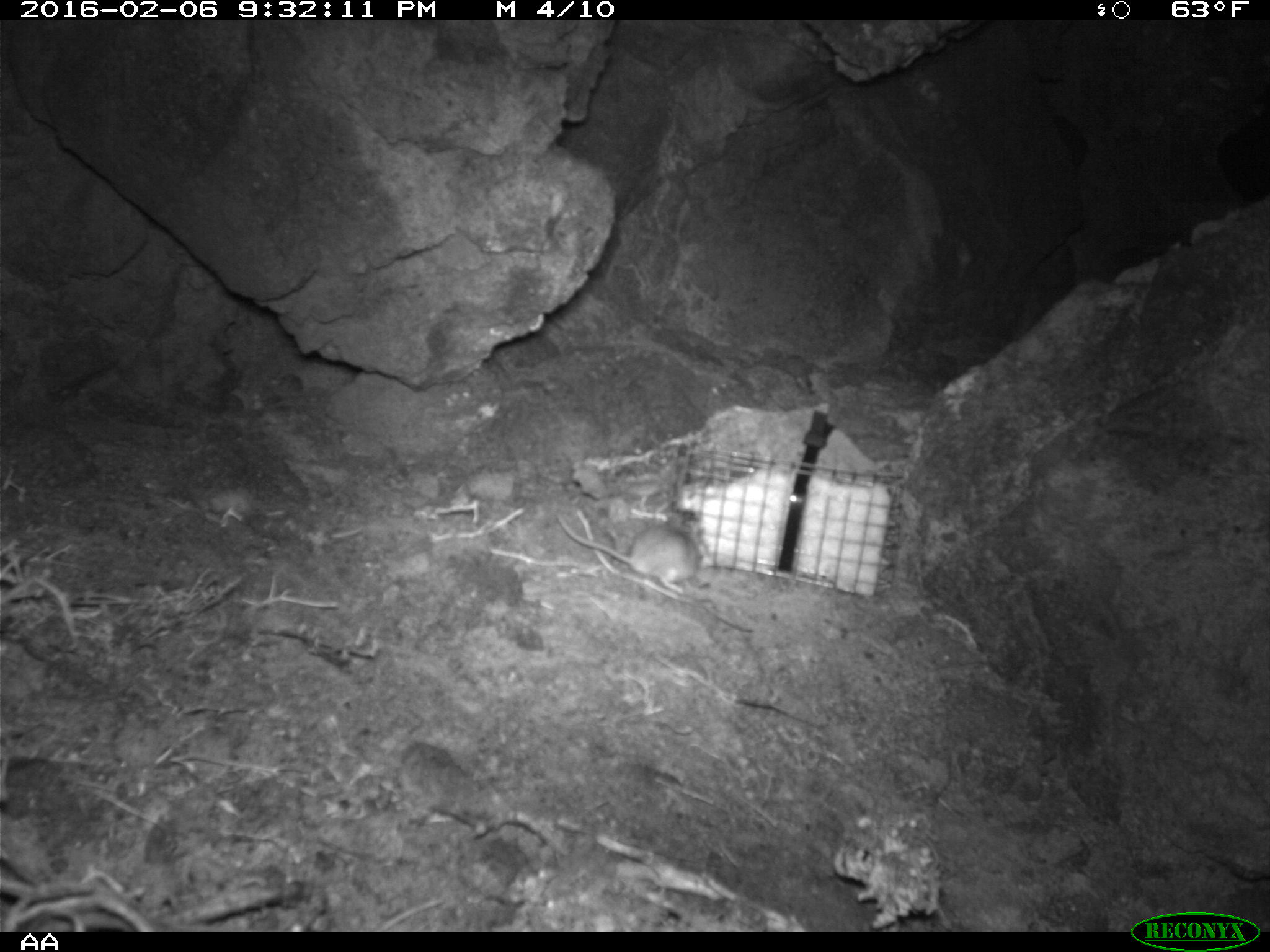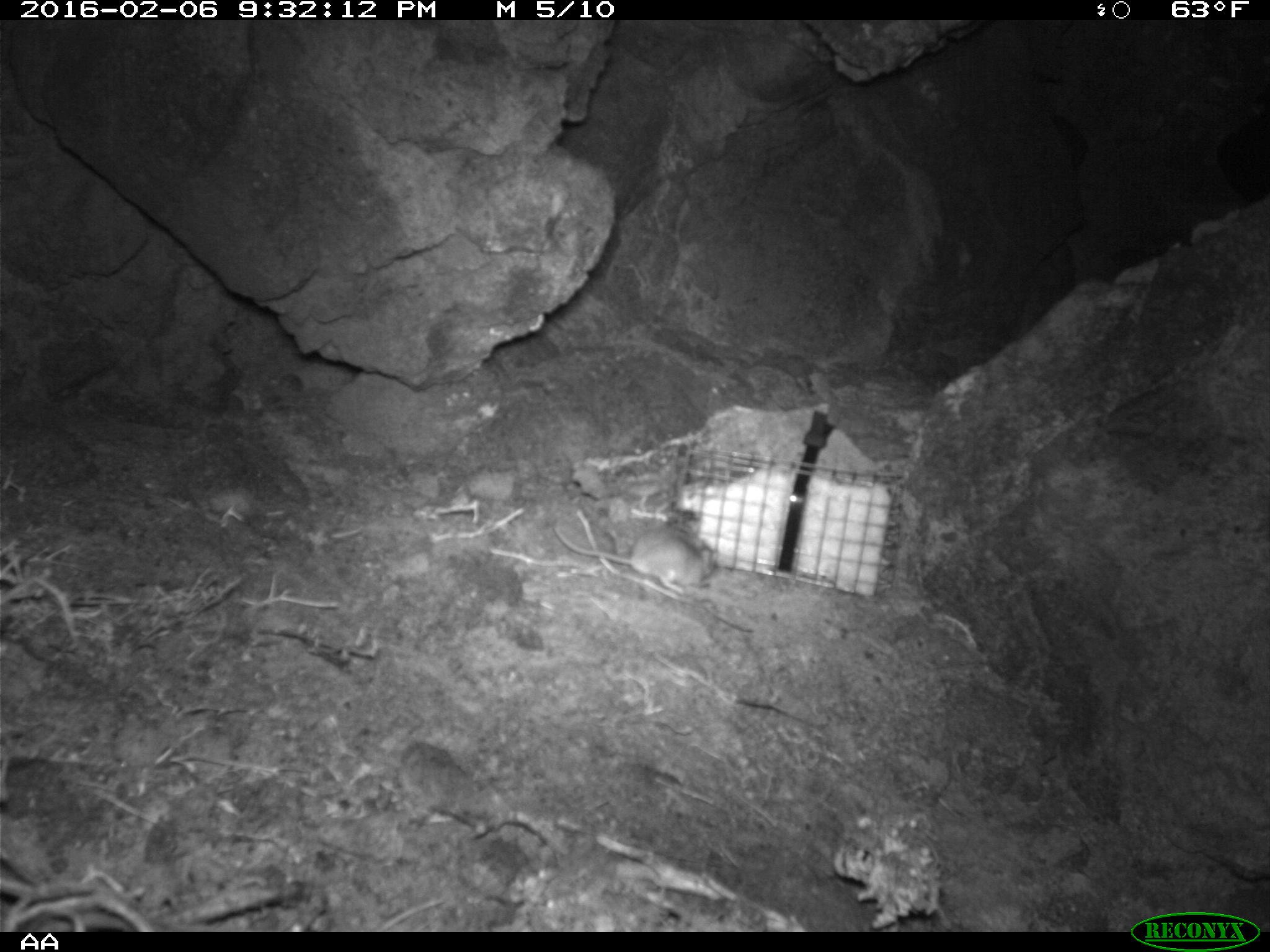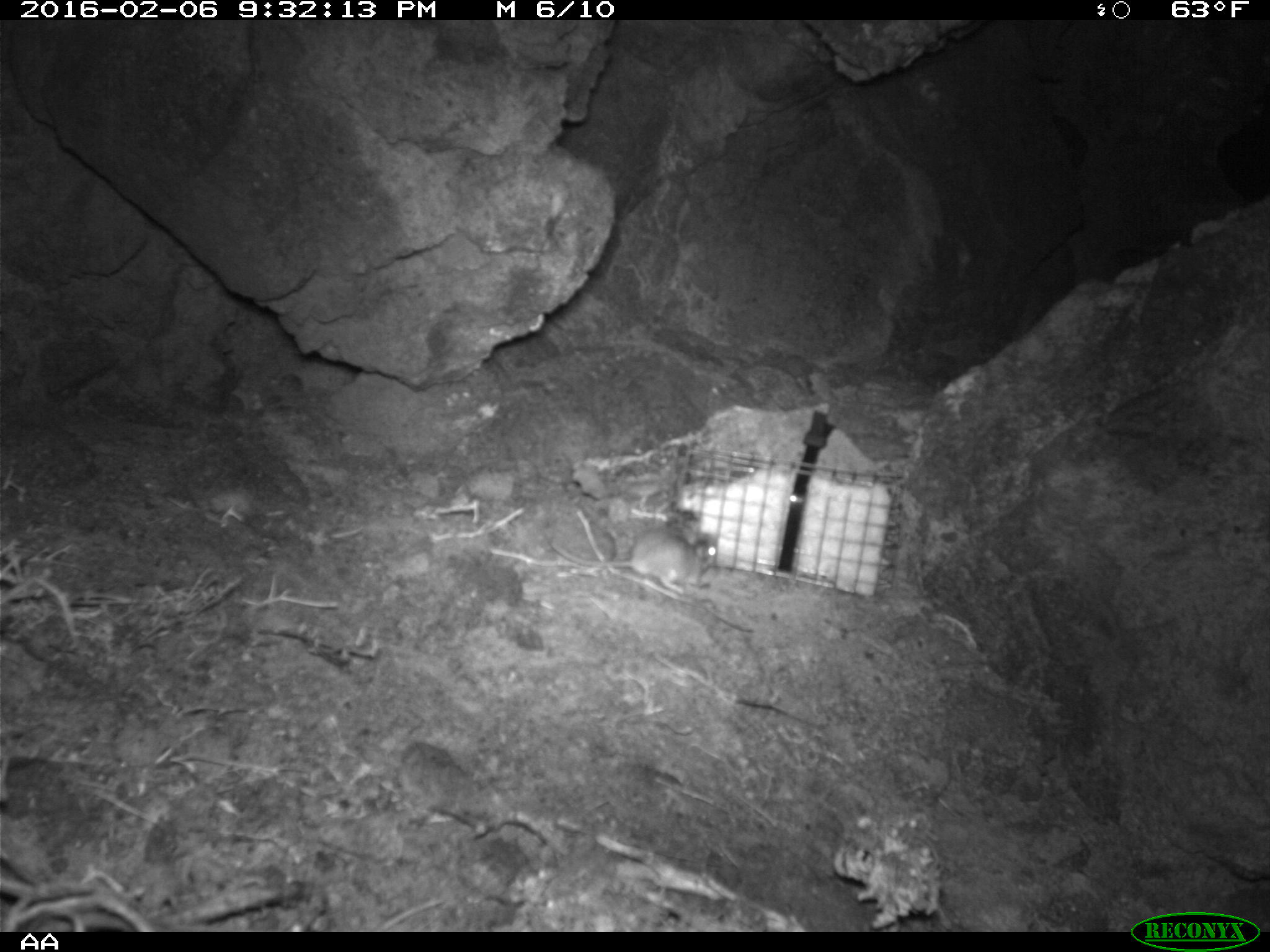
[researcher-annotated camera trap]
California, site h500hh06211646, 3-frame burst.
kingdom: Animalia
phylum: Chordata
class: Mammalia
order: Rodentia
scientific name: Rodentia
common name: rodent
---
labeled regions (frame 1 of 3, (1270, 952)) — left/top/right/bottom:
rodent: 557/513/704/594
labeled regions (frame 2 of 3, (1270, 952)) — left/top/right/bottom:
rodent: 552/526/717/594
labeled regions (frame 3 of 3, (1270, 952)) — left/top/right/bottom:
rodent: 551/531/719/593